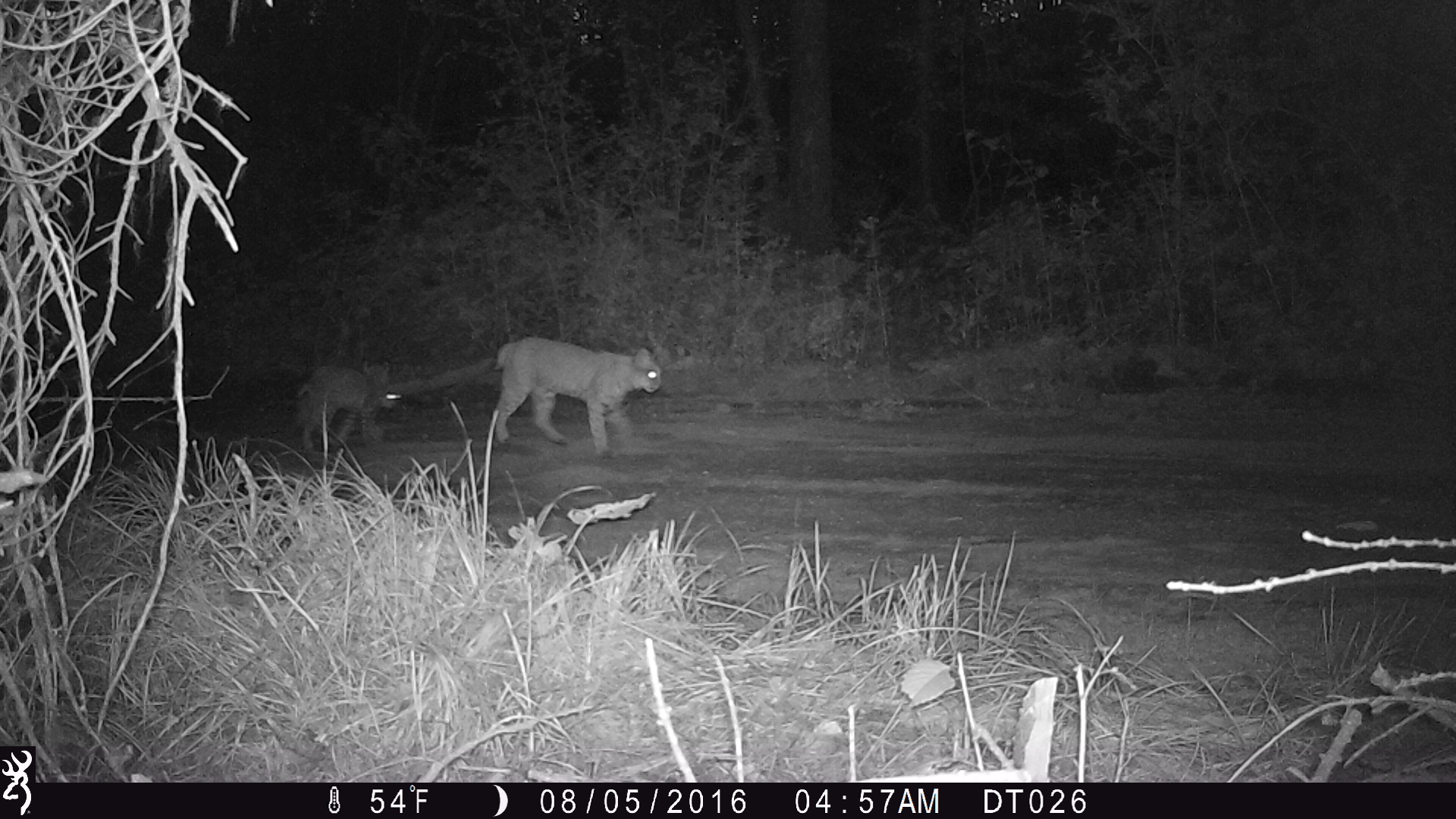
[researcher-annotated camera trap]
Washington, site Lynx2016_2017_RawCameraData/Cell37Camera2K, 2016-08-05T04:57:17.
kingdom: Animalia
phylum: Chordata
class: Mammalia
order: Carnivora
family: Felidae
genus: Lynx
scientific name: Lynx rufus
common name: bobcat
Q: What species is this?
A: Lynx rufus (bobcat).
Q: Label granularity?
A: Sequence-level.